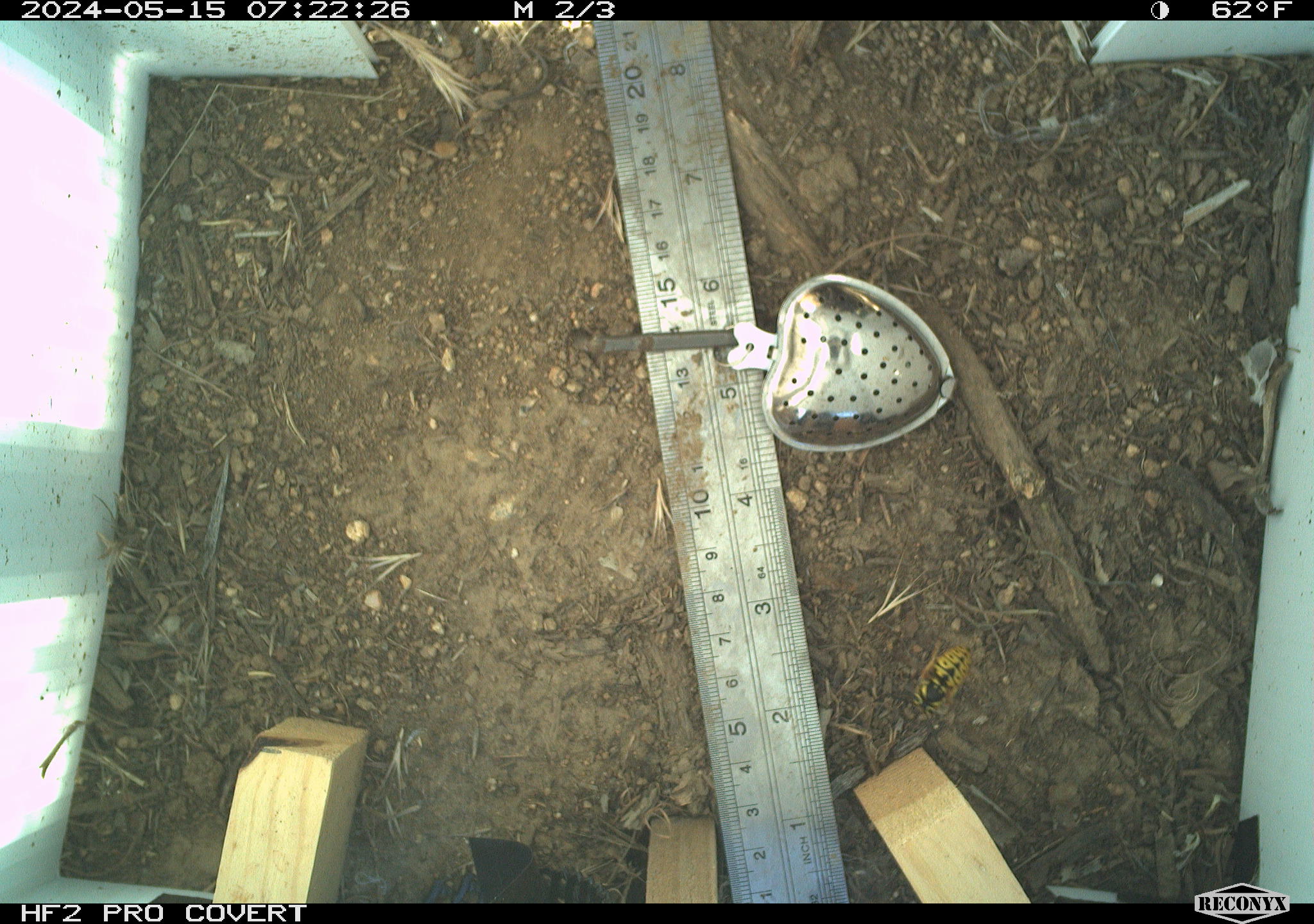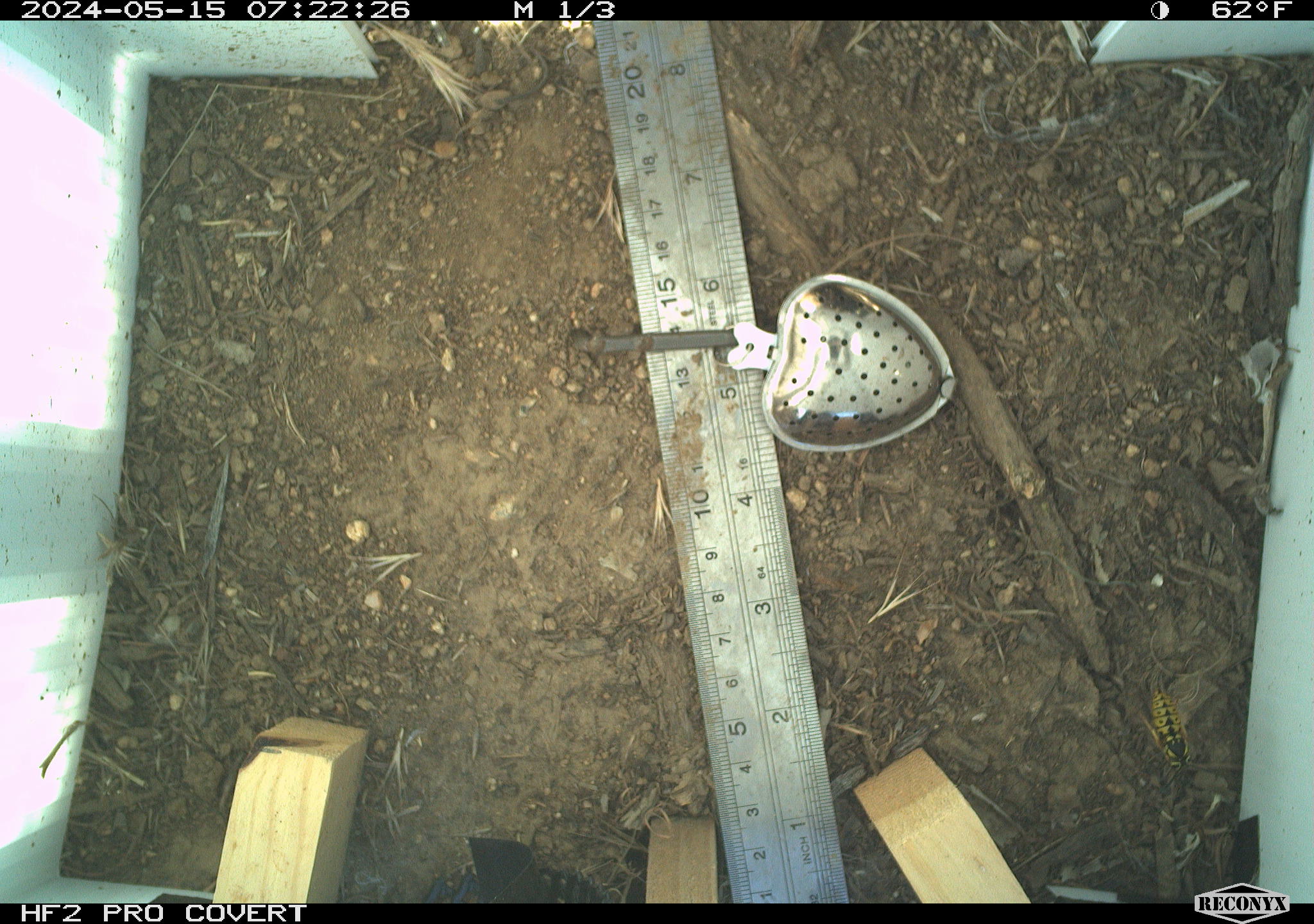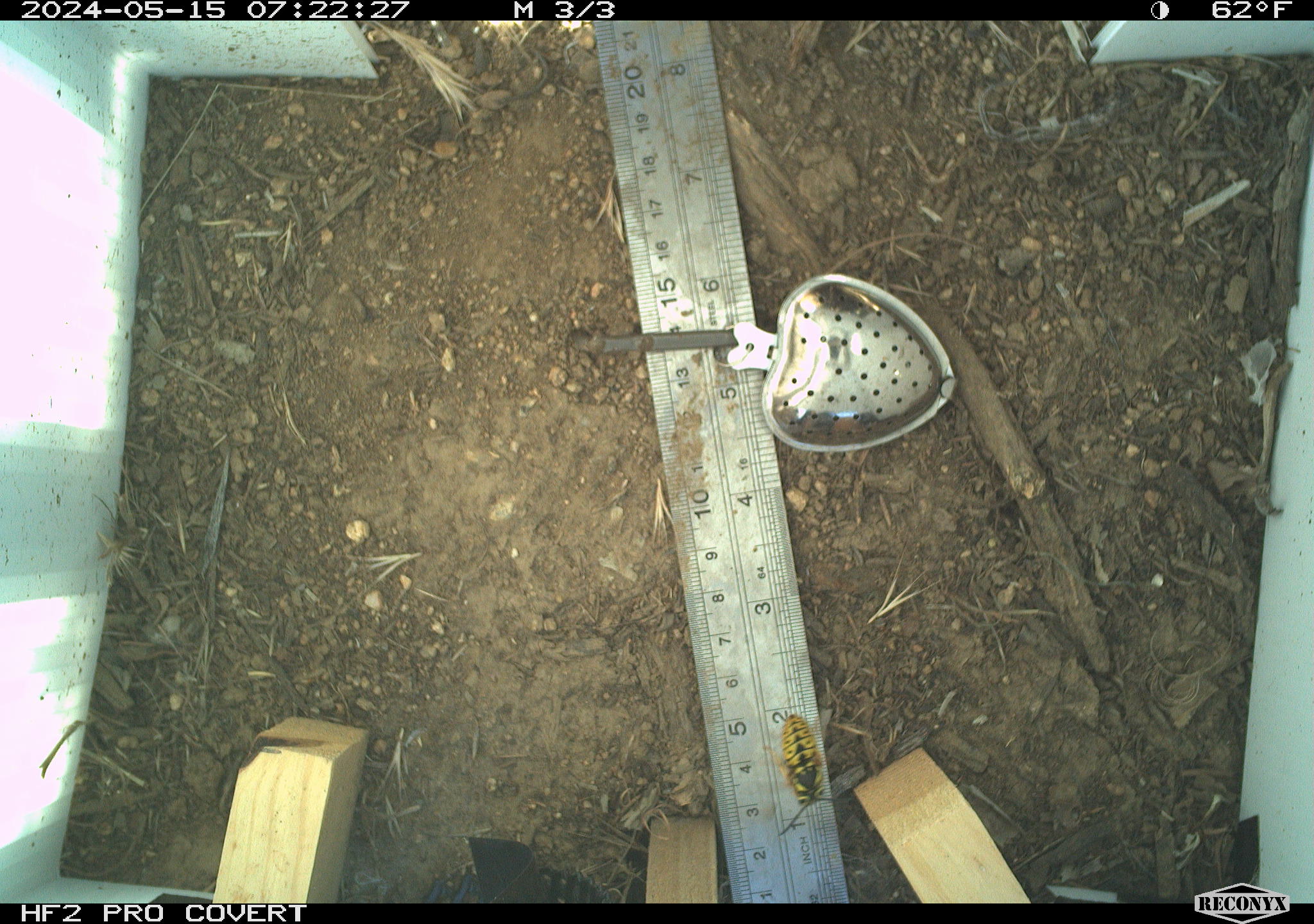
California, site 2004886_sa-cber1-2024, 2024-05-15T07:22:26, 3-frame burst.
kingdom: Animalia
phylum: Arthropoda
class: Insecta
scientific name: Insecta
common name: insect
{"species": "insect (Insecta)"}